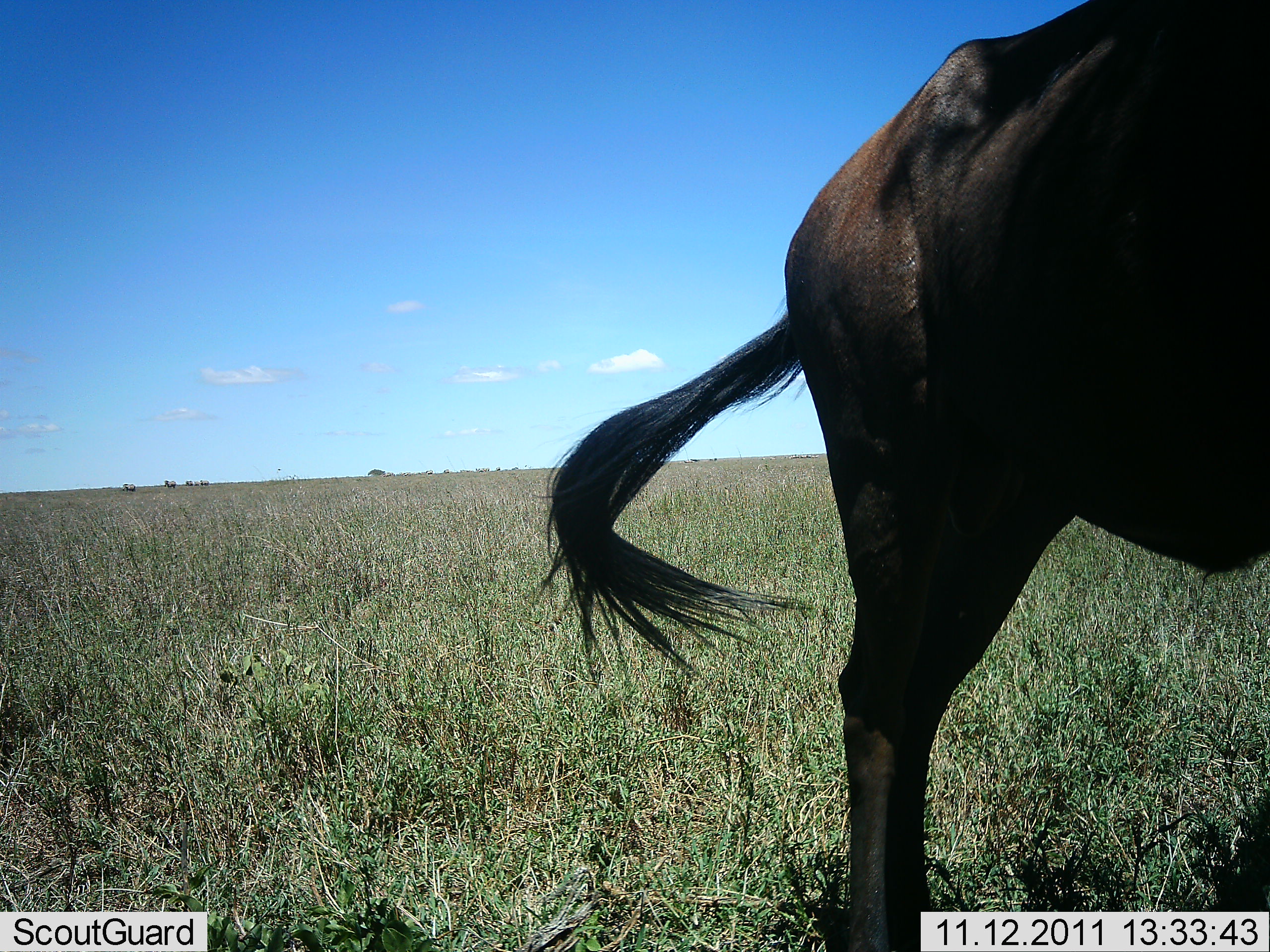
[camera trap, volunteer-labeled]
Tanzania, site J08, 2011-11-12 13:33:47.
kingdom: Animalia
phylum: Chordata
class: Mammalia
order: Artiodactyla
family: Bovidae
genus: Connochaetes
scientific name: Connochaetes taurinus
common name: blue wildebeest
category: wildebeest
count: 1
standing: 100%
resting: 0%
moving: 0%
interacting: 0%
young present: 0%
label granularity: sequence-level